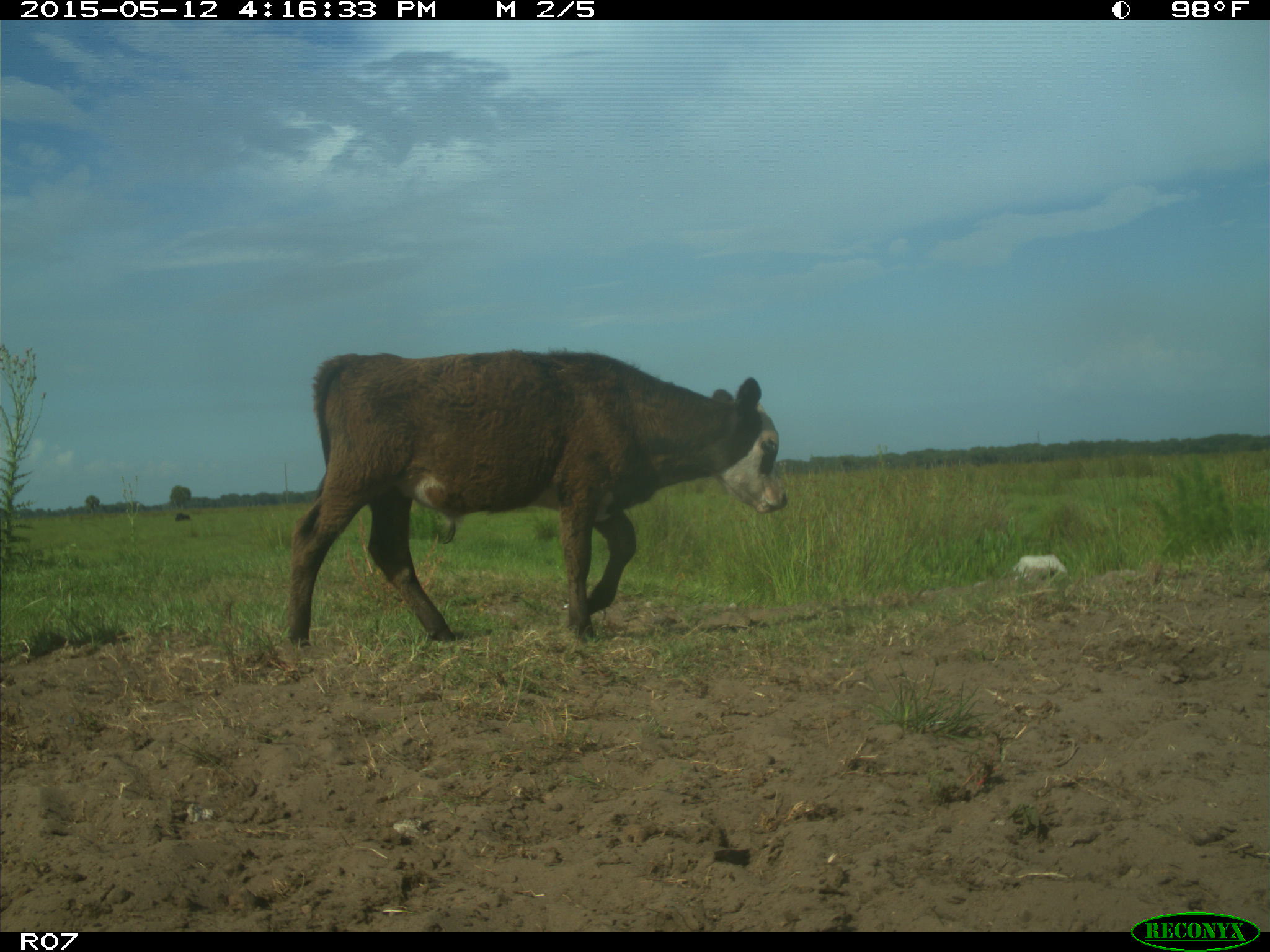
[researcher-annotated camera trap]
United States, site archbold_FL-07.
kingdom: Animalia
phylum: Chordata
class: Mammalia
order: Artiodactyla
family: Bovidae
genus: Bos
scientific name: Bos taurus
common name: domestic cow